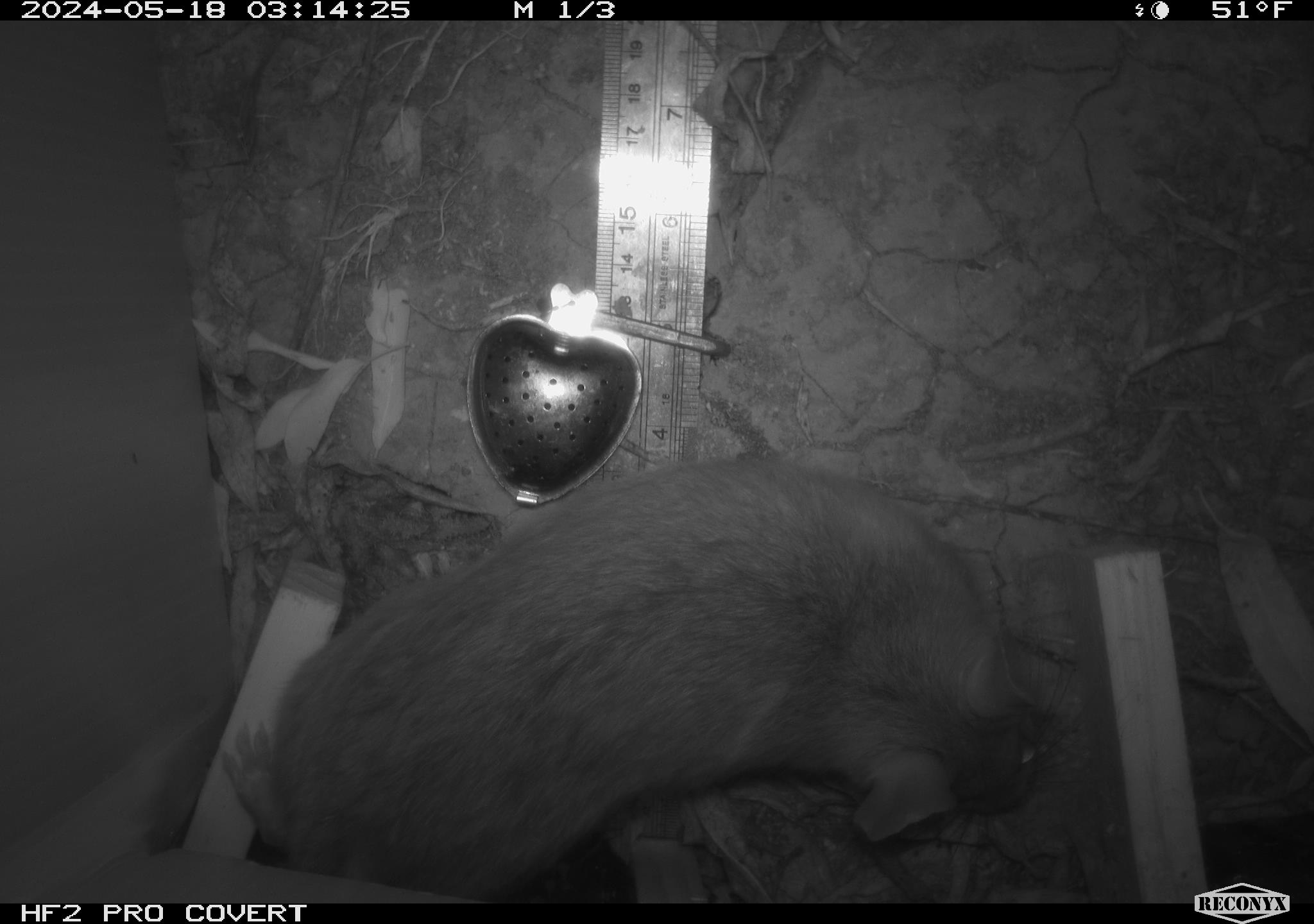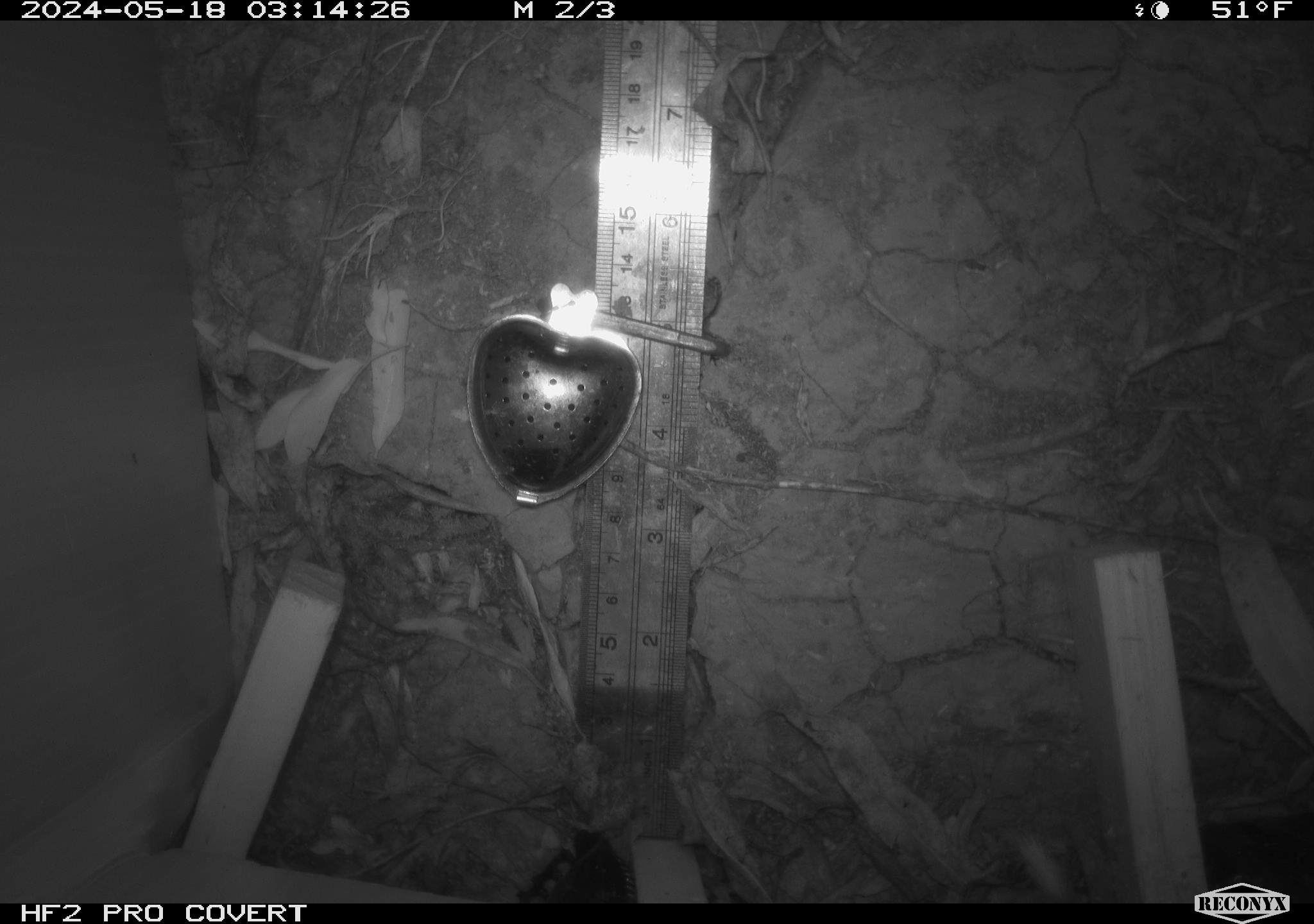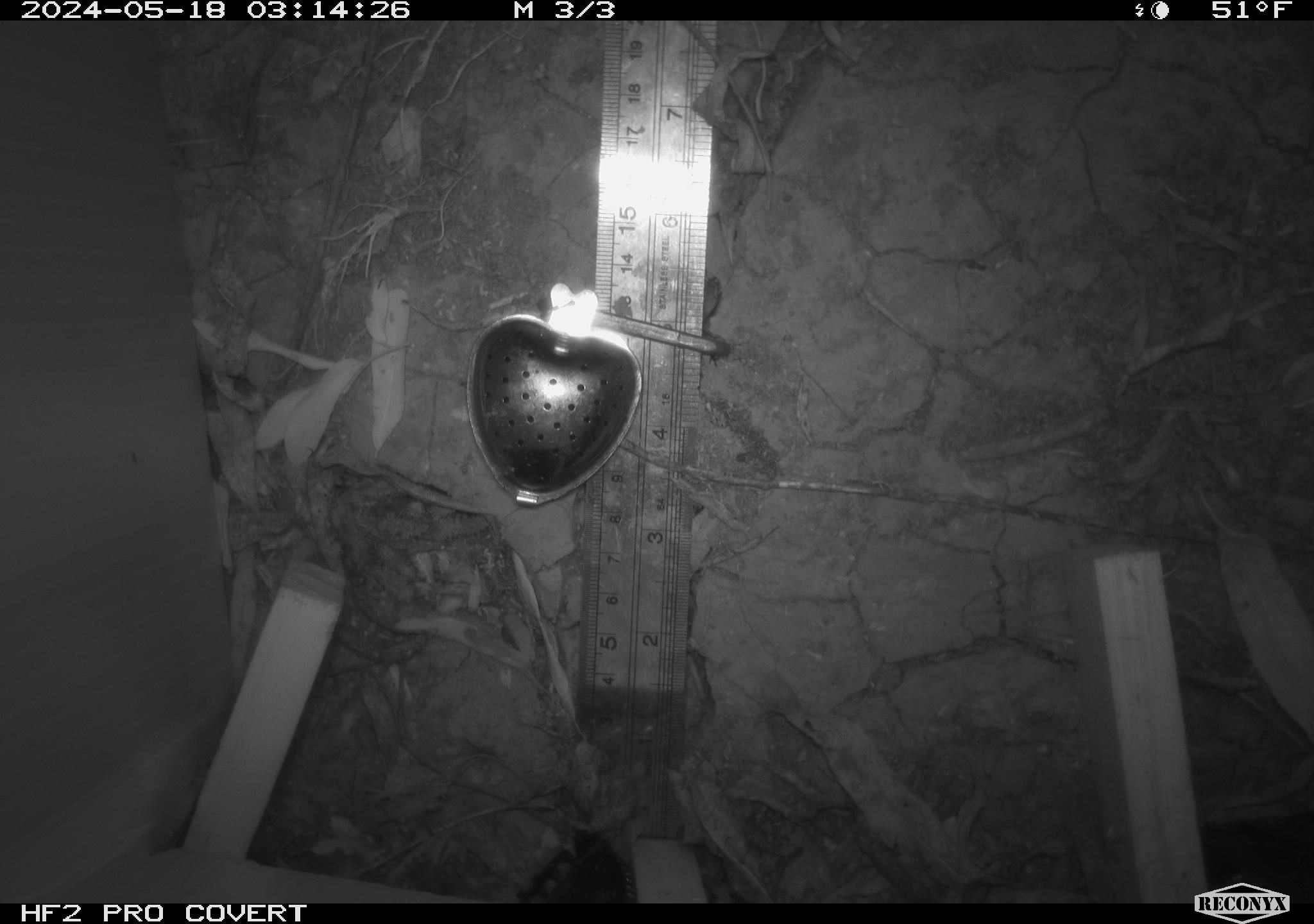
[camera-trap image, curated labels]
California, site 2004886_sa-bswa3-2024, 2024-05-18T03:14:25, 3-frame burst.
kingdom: Animalia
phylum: Chordata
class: Mammalia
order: Rodentia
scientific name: Rodentia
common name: woodrat or rat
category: woodrat or rat species